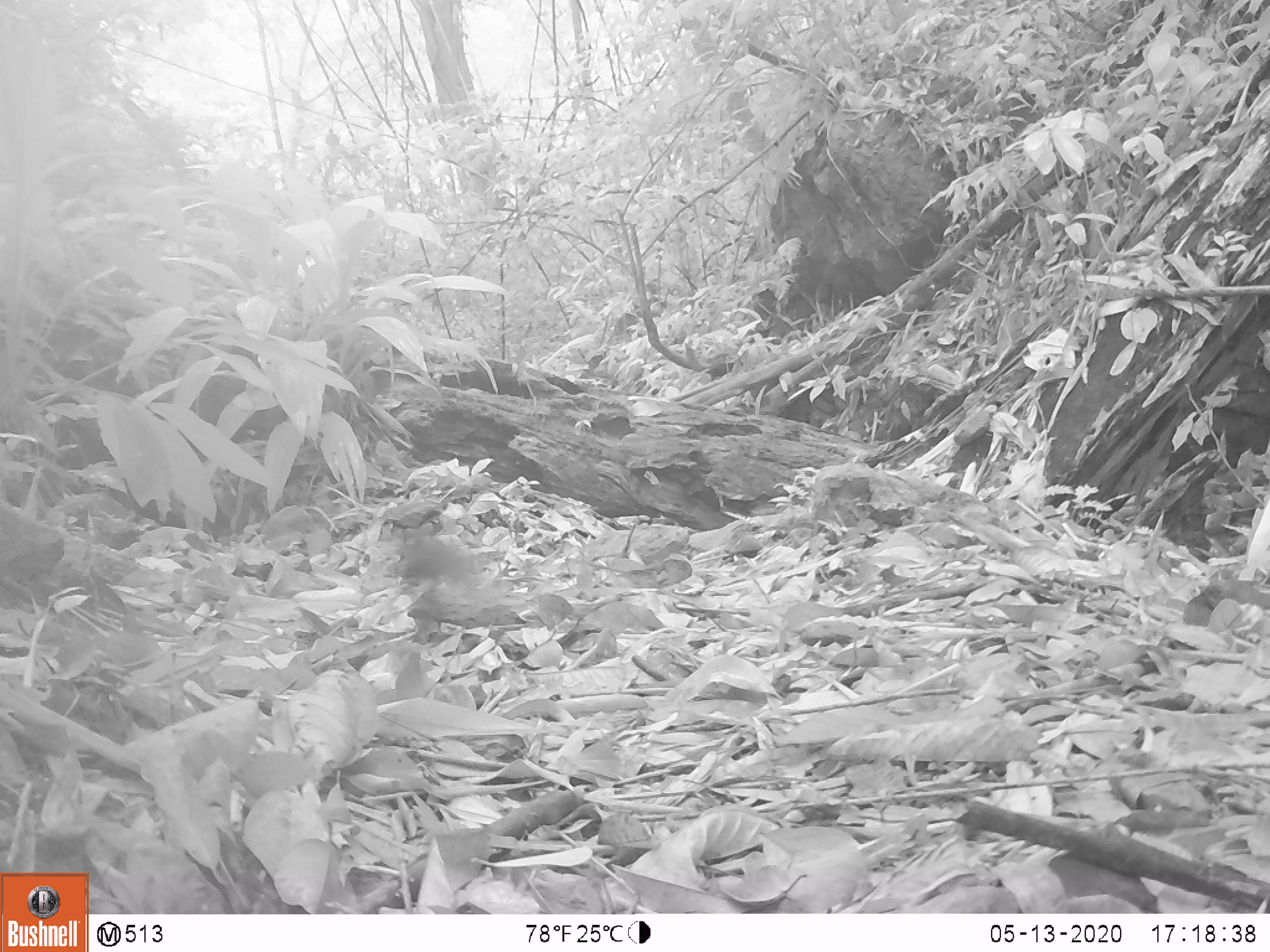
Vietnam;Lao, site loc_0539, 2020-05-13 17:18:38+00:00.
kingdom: Animalia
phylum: Chordata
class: Mammalia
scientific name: Mammalia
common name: mammal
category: unidentified small mammal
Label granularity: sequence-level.